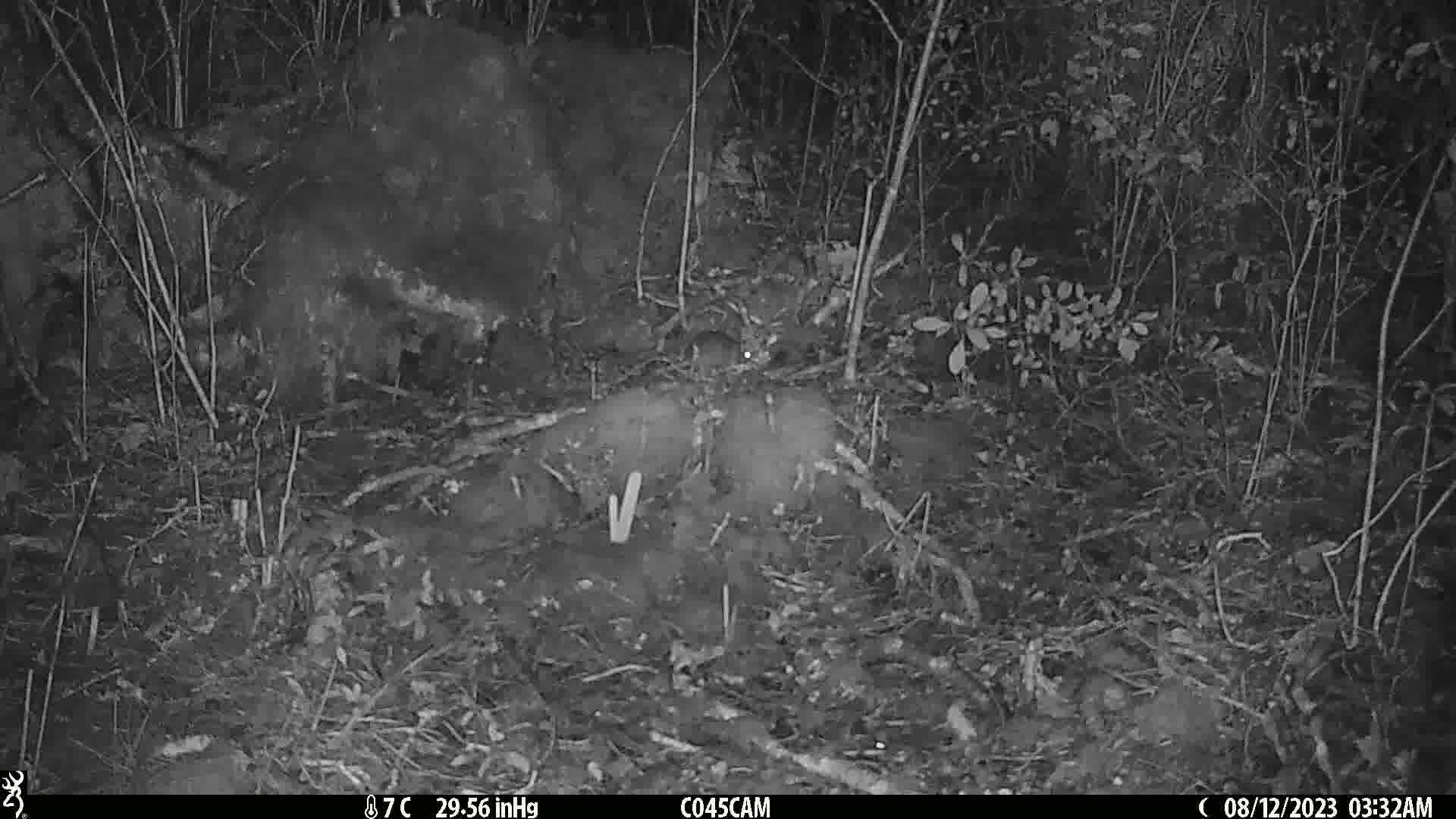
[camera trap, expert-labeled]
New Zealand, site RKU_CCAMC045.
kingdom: Animalia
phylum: Chordata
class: Mammalia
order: Rodentia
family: Muridae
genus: Rattus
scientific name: Rattus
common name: rat